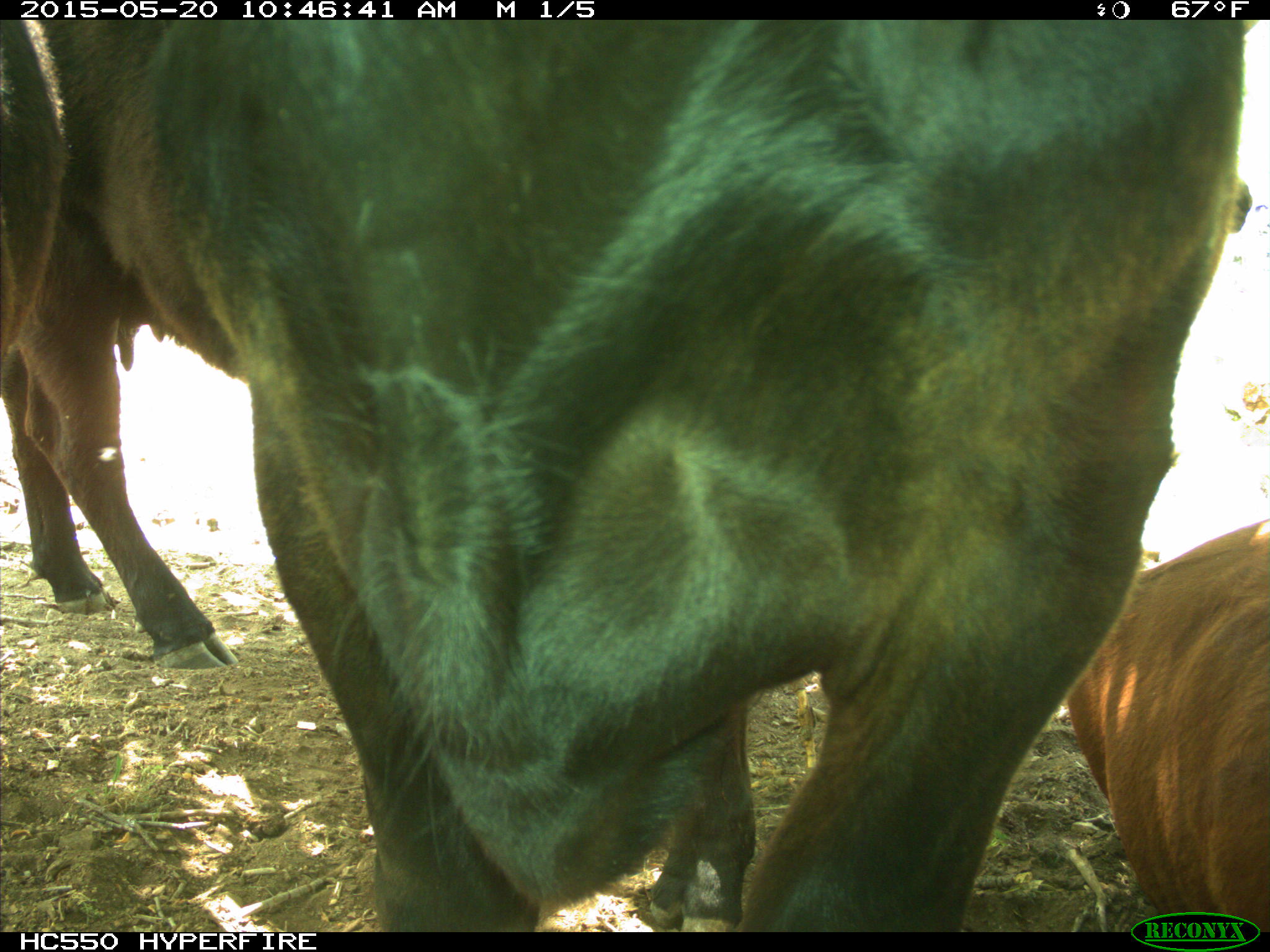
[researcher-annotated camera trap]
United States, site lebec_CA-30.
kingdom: Animalia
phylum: Chordata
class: Mammalia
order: Artiodactyla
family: Bovidae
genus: Bos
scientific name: Bos taurus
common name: domestic cow